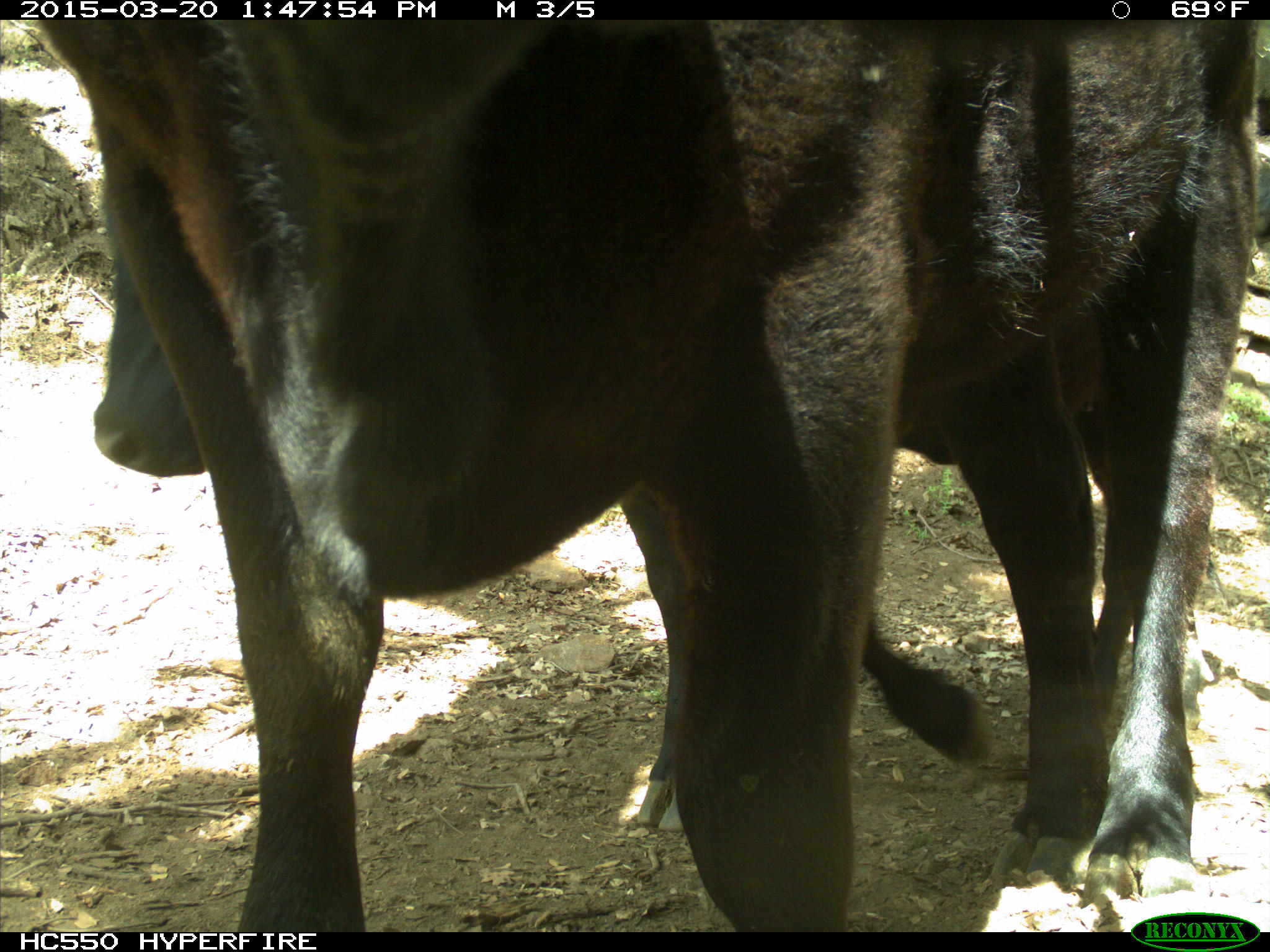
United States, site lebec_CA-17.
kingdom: Animalia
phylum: Chordata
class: Mammalia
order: Artiodactyla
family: Bovidae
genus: Bos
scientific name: Bos taurus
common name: domestic cow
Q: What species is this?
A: Bos taurus (domestic cow).